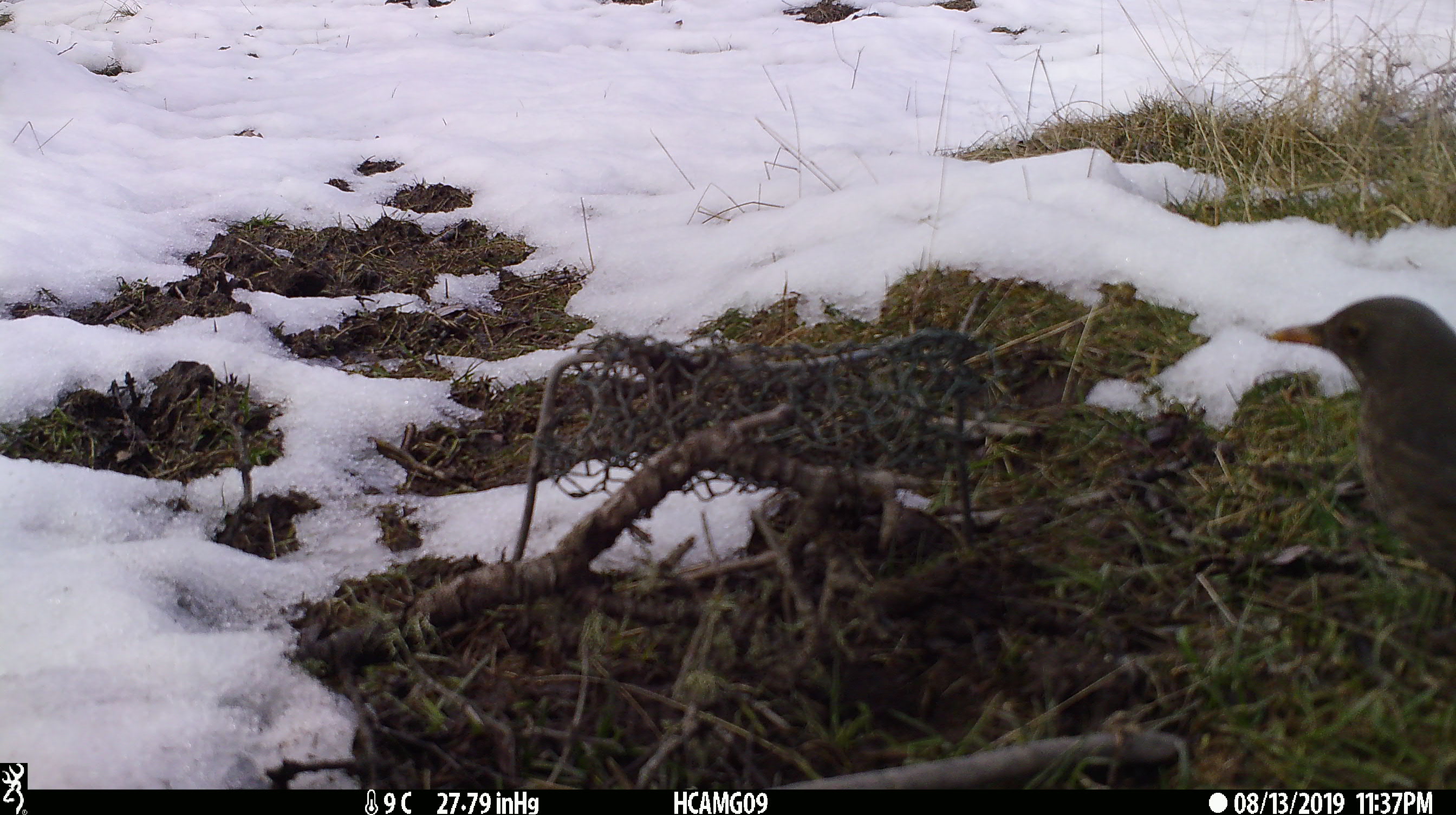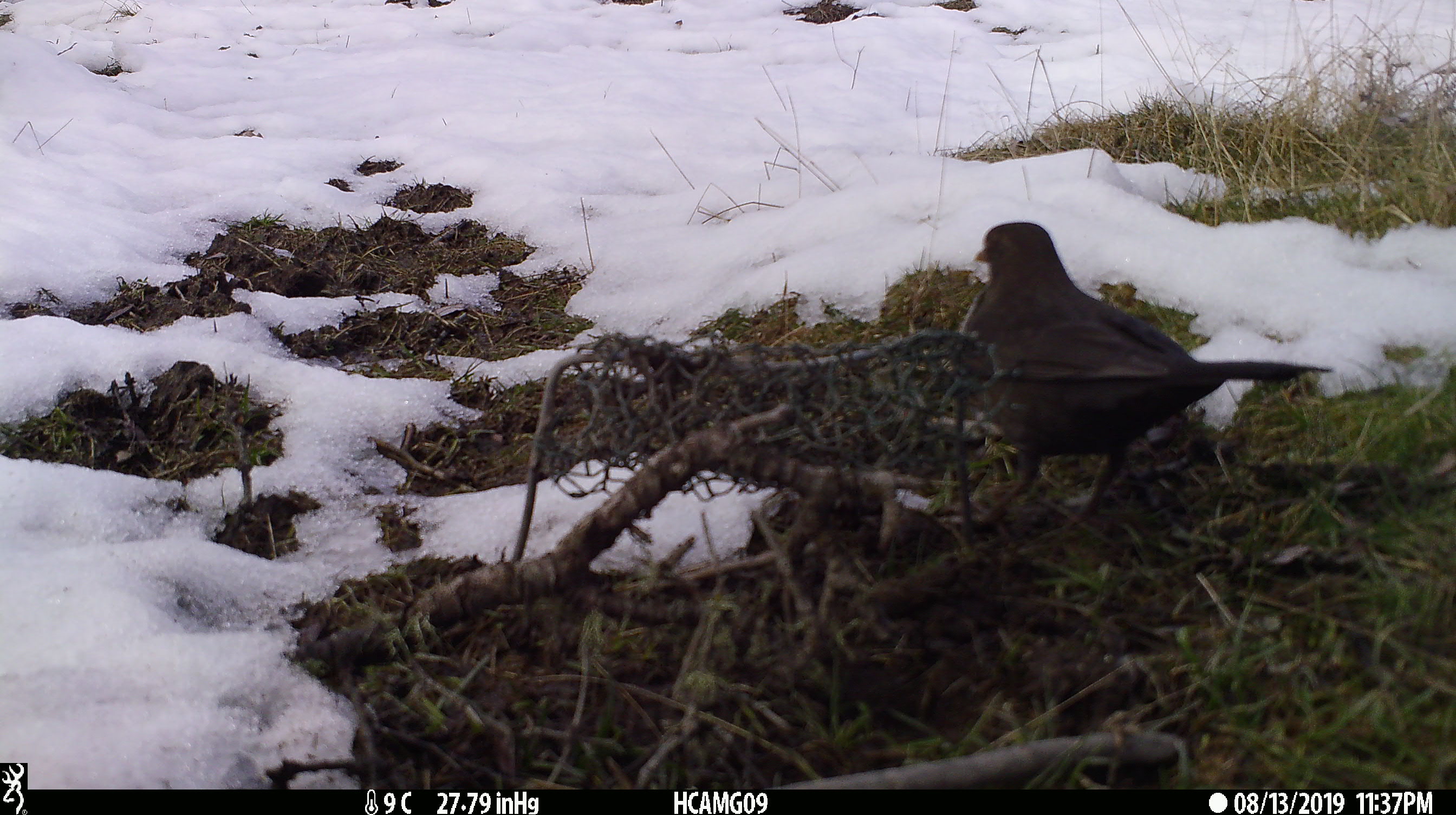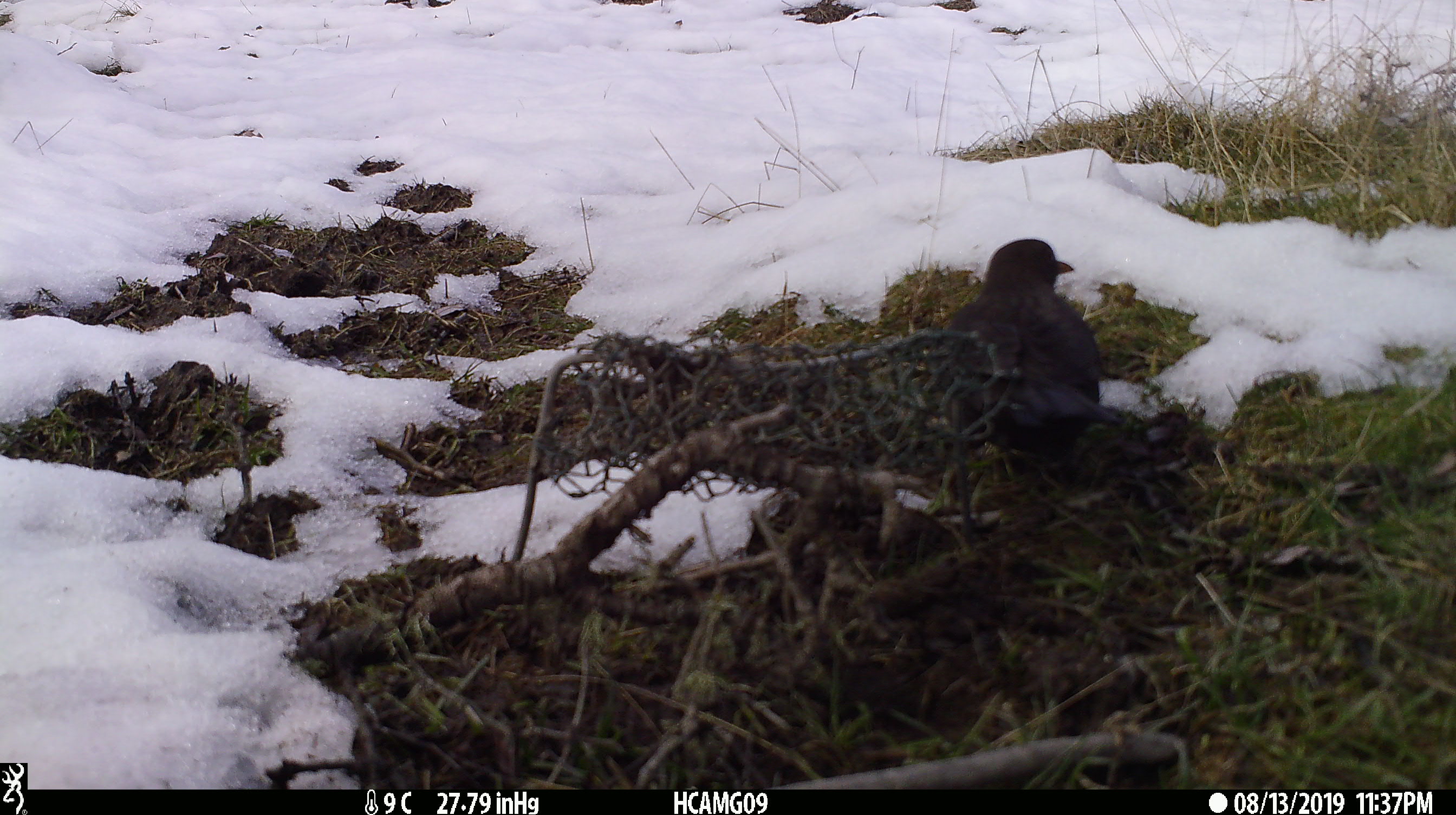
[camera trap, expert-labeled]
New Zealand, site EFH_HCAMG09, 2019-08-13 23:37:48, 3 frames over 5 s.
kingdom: Animalia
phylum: Chordata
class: Aves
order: Passeriformes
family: Turdidae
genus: Turdus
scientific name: Turdus merula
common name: eurasian blackbird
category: blackbird